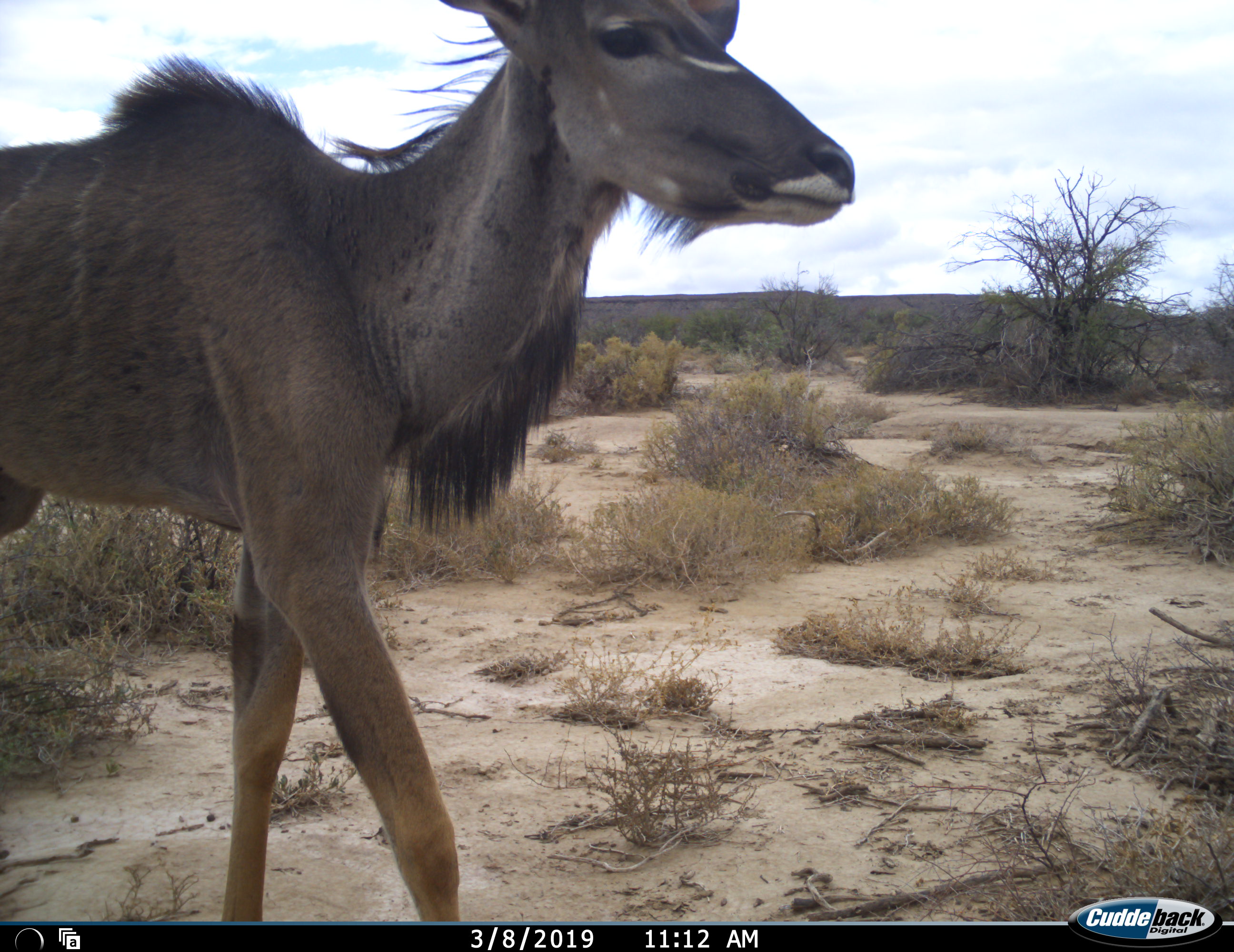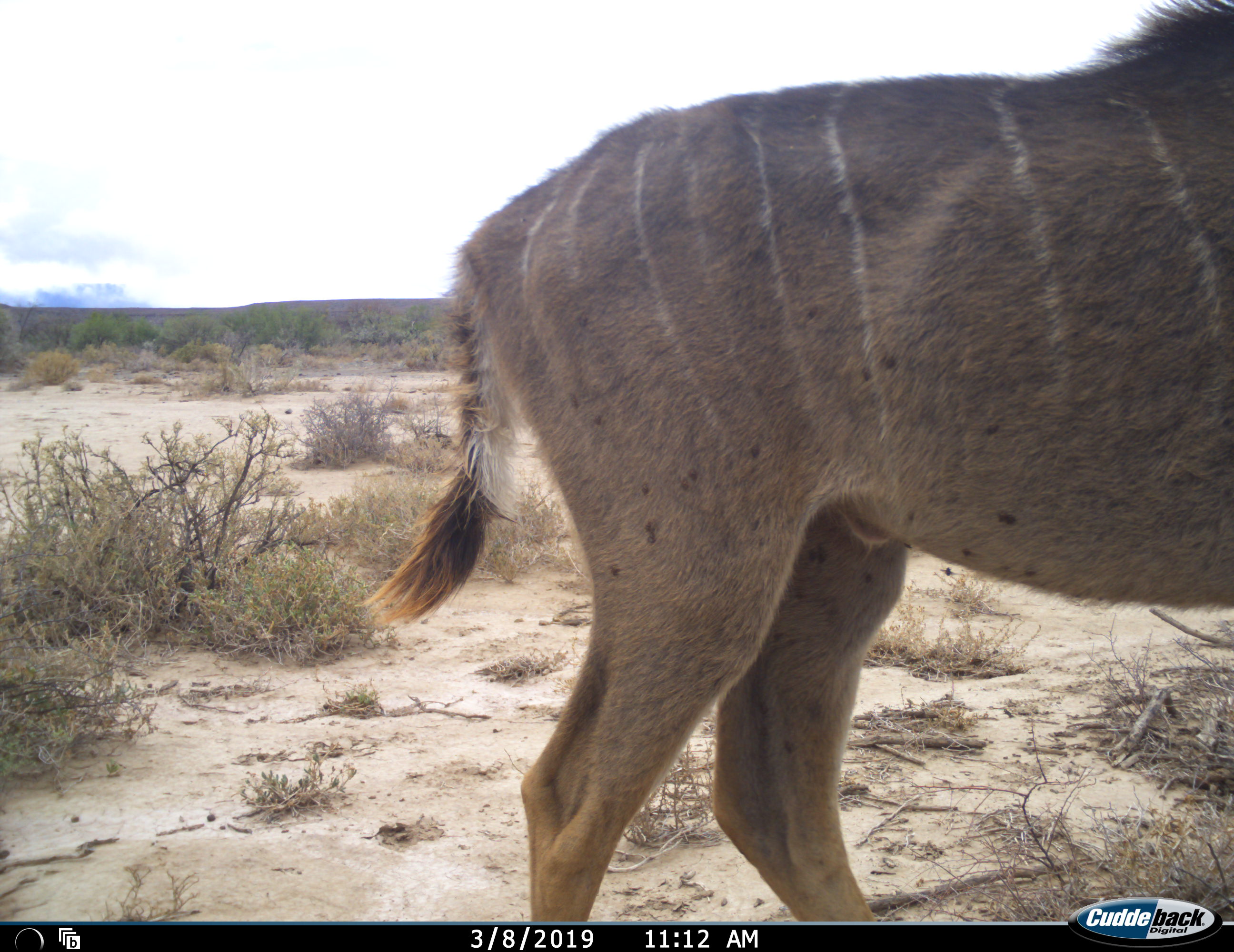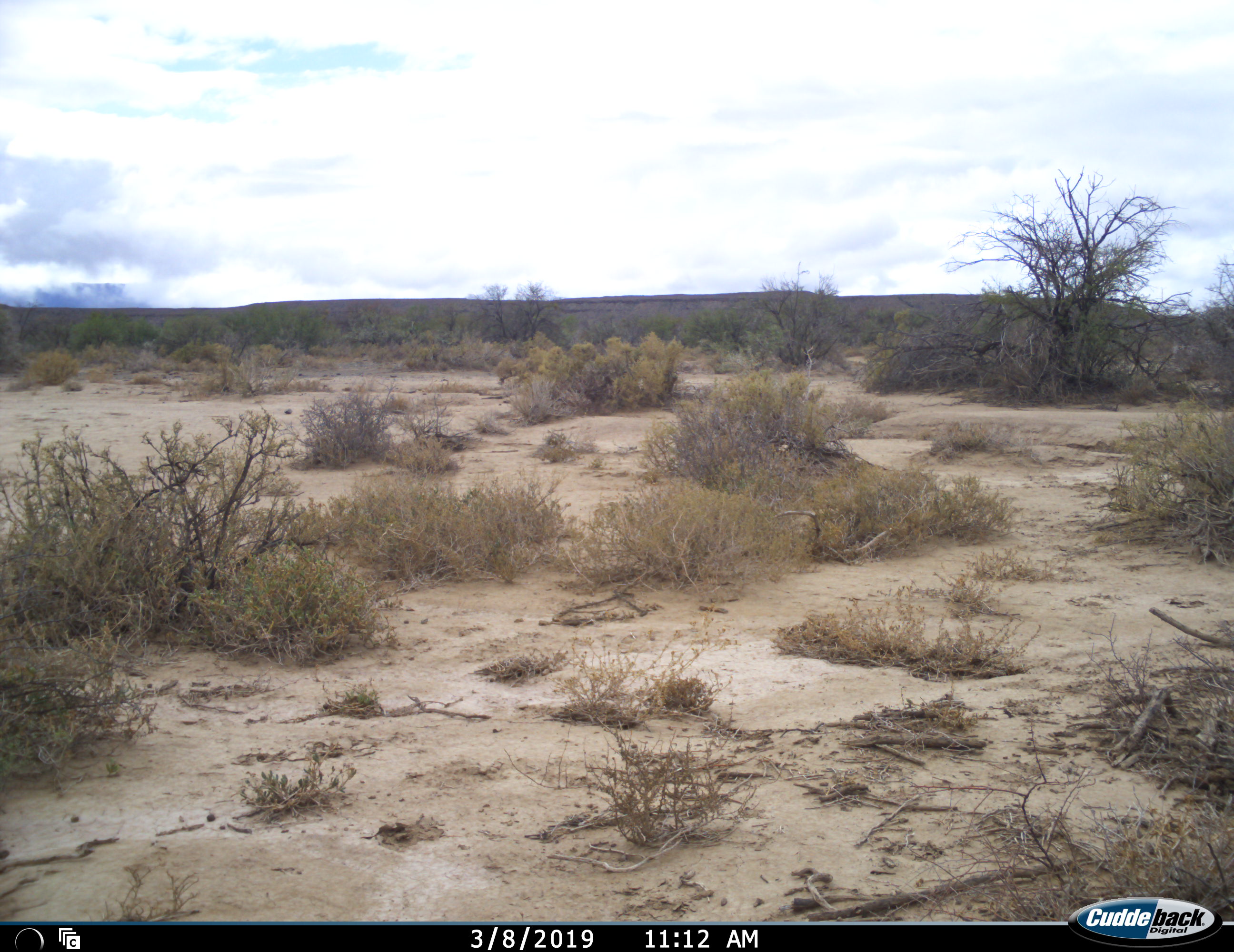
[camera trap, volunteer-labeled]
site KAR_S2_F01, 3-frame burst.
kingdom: Animalia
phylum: Chordata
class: Mammalia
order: Artiodactyla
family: Bovidae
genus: Tragelaphus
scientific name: Tragelaphus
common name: kudu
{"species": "kudu (Tragelaphus)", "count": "1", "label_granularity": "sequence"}